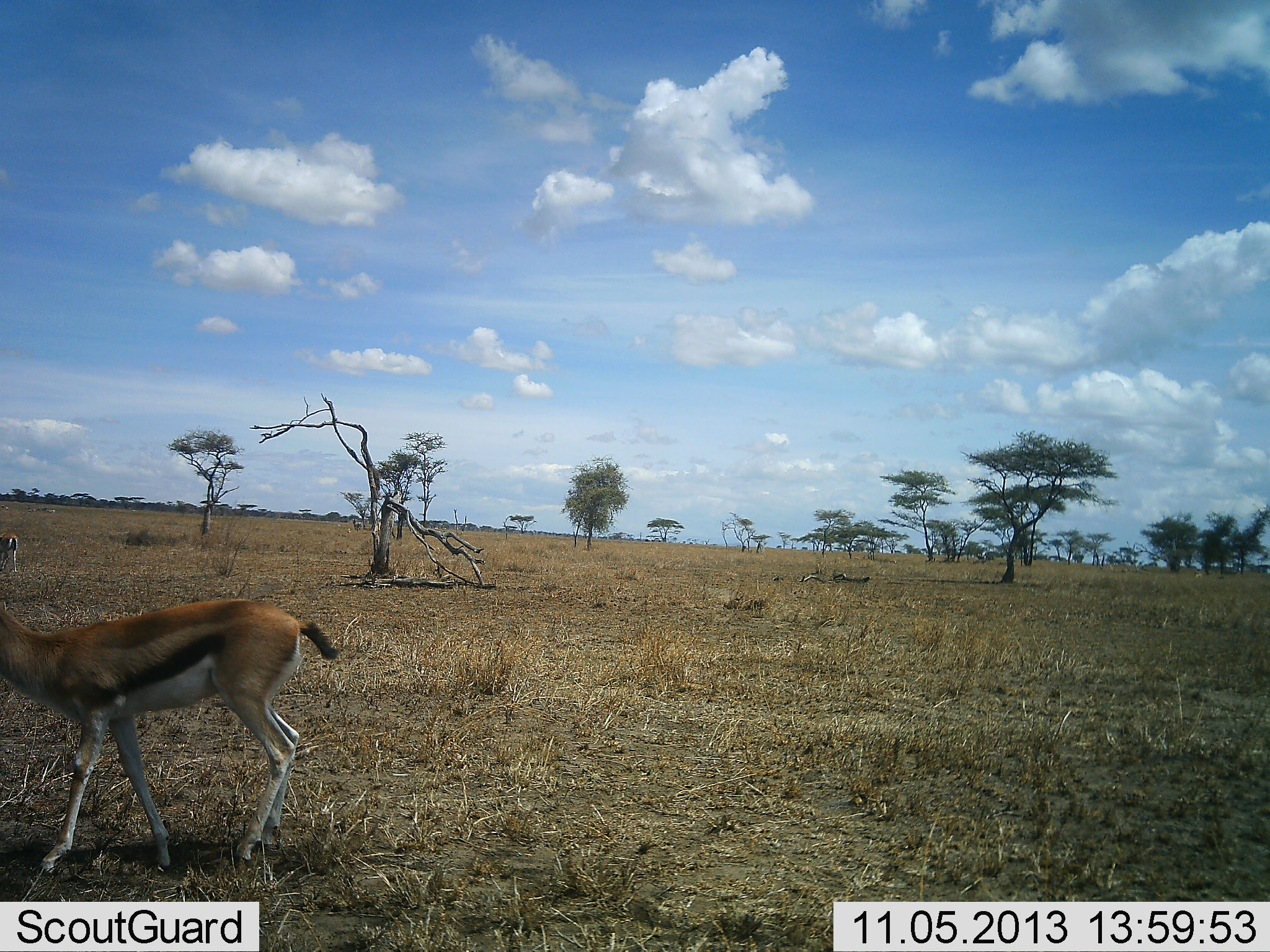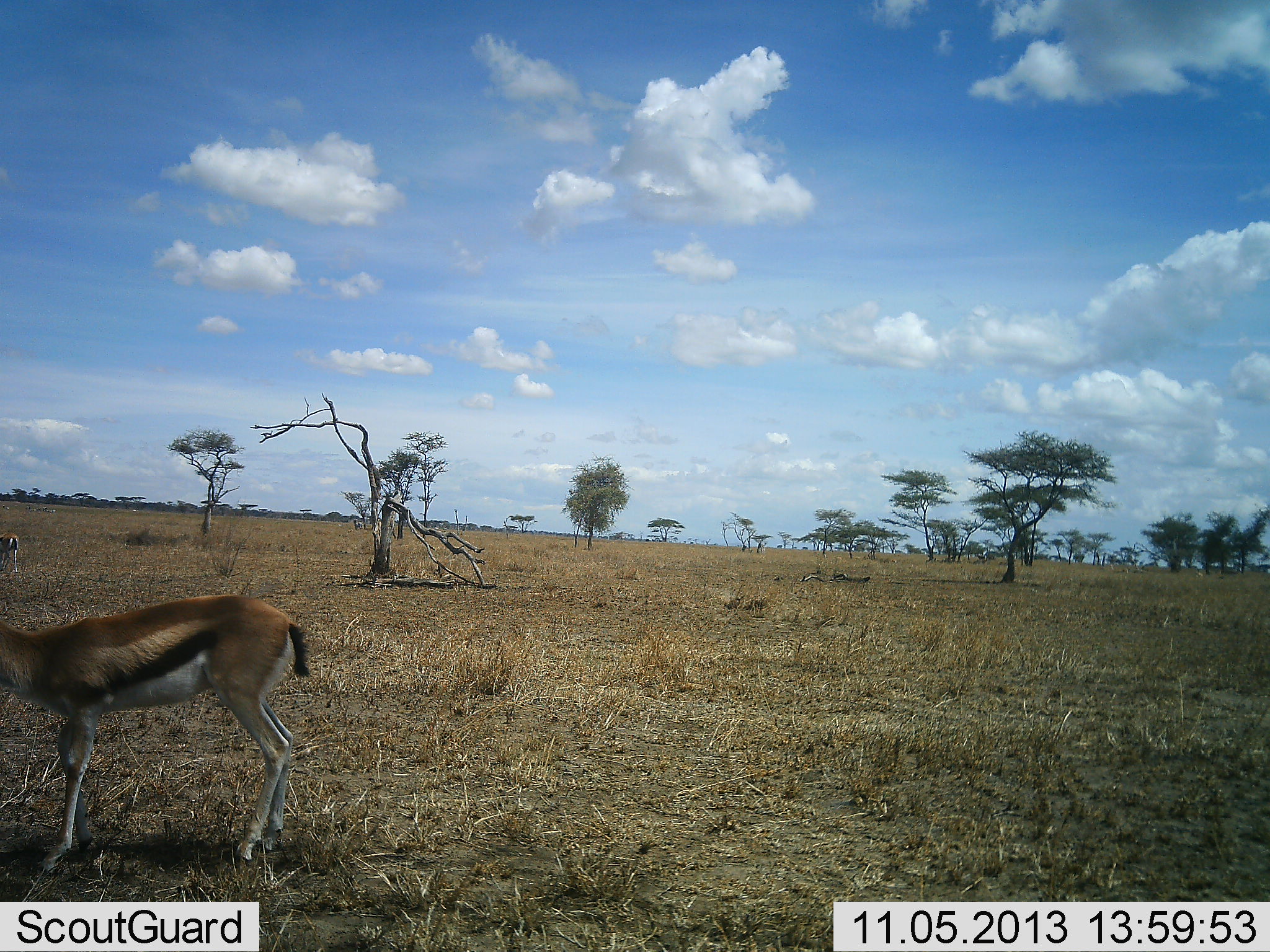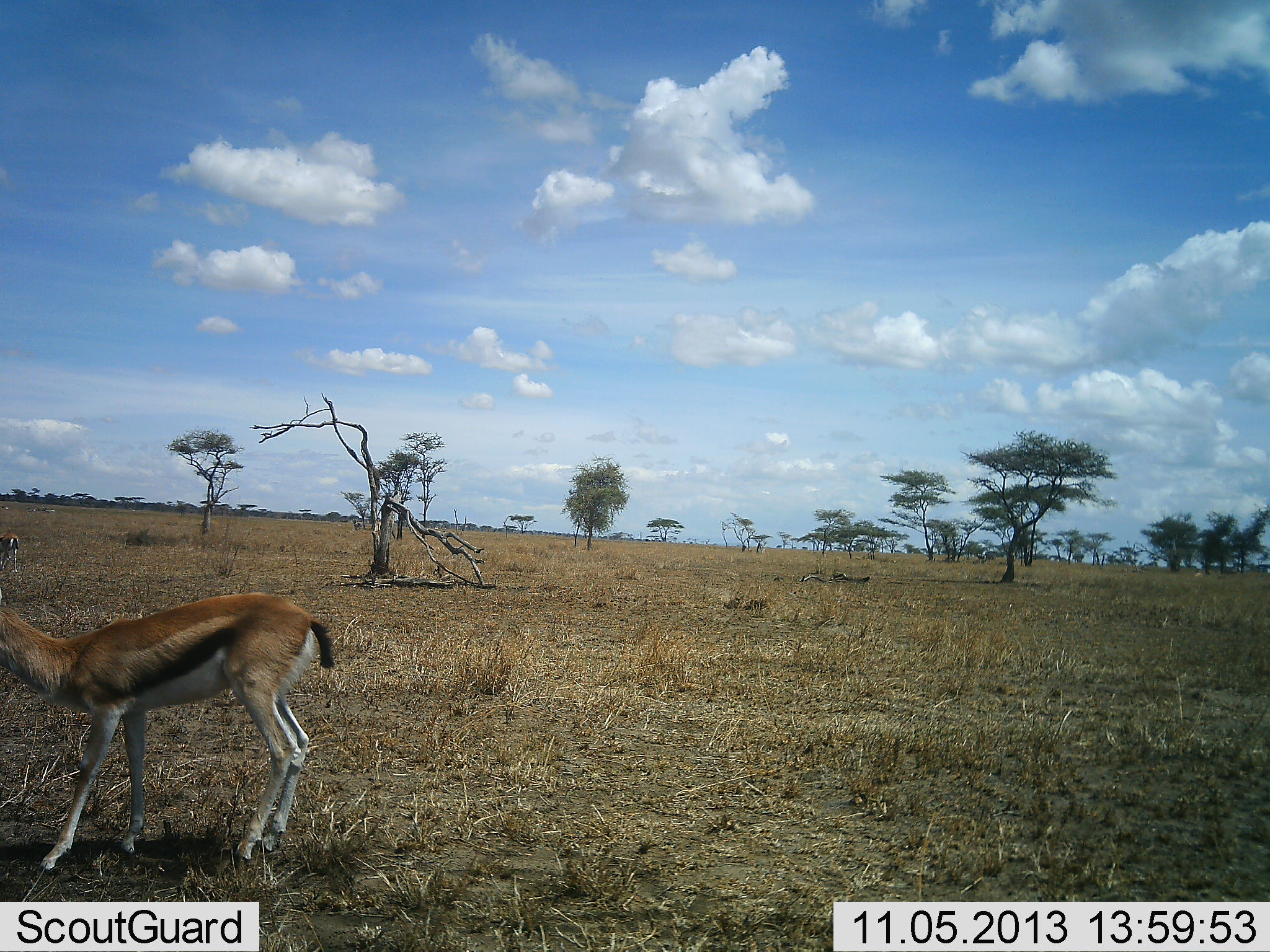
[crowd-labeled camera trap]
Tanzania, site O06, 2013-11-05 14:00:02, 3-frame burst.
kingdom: Animalia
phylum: Chordata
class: Mammalia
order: Artiodactyla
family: Bovidae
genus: Eudorcas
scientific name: Eudorcas thomsonii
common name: thomson's gazelle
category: gazellethomsons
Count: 2.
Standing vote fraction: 70%.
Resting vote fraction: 10%.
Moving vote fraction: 30%.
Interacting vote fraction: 0%.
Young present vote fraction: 0%.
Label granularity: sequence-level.